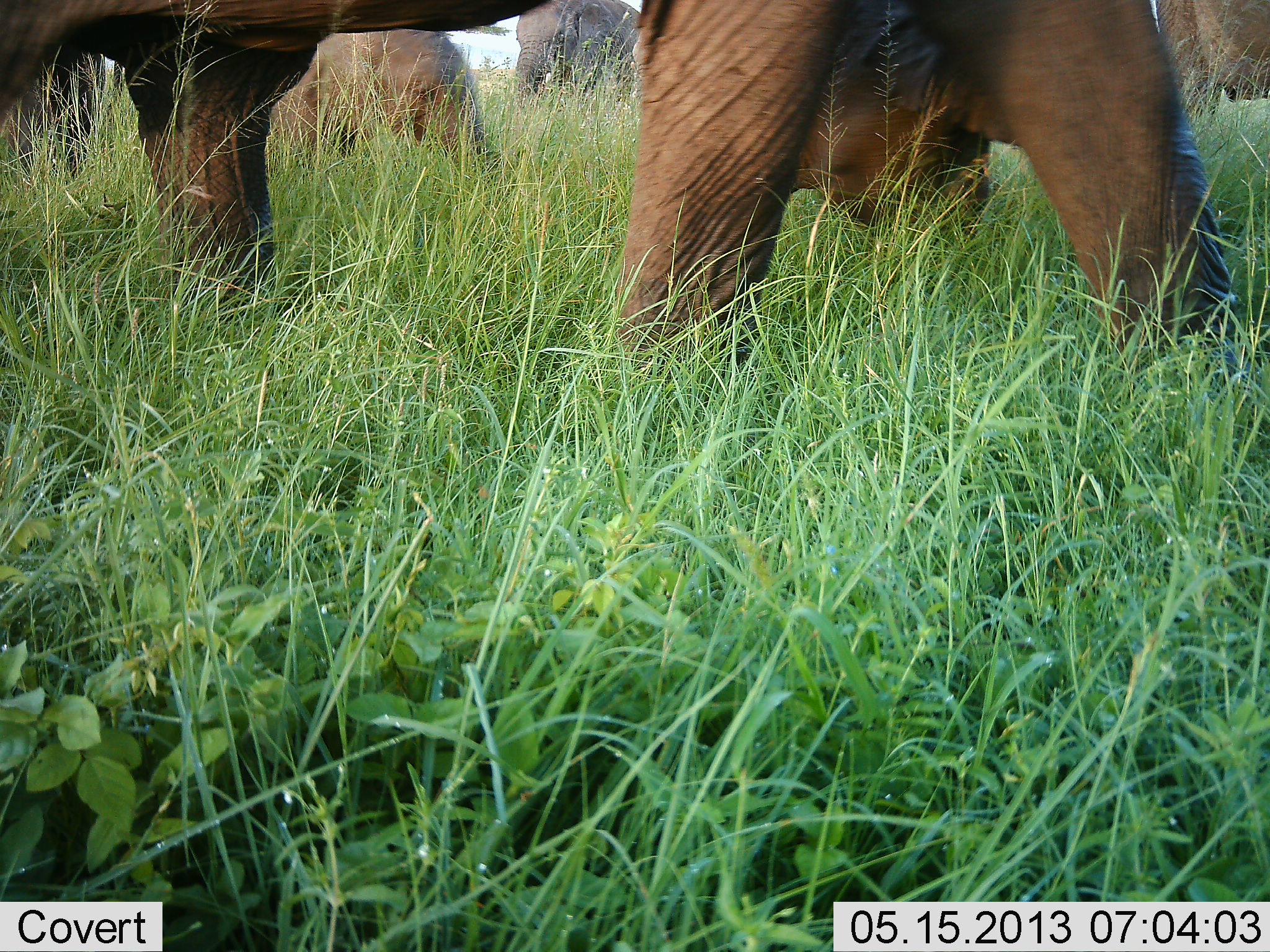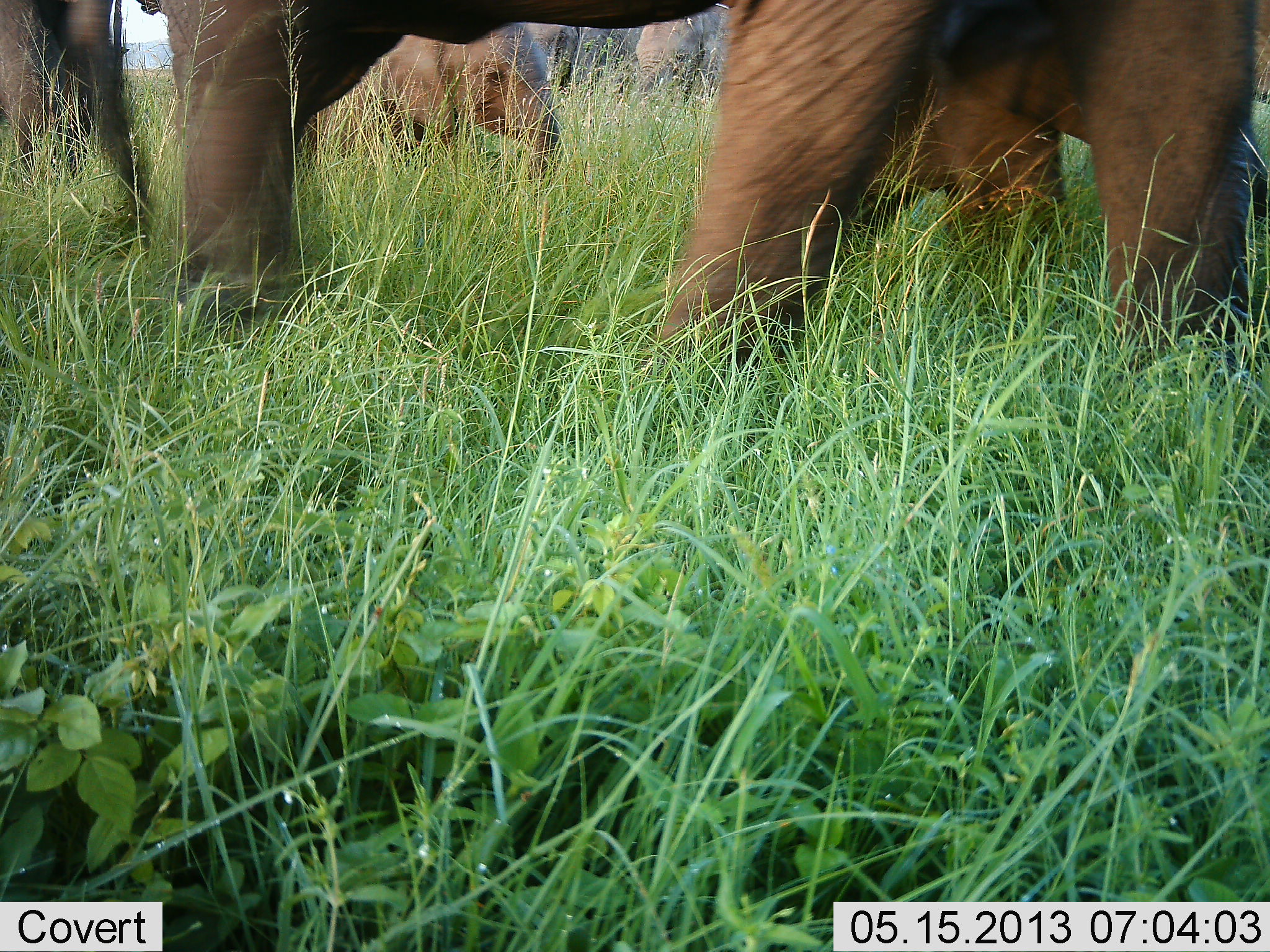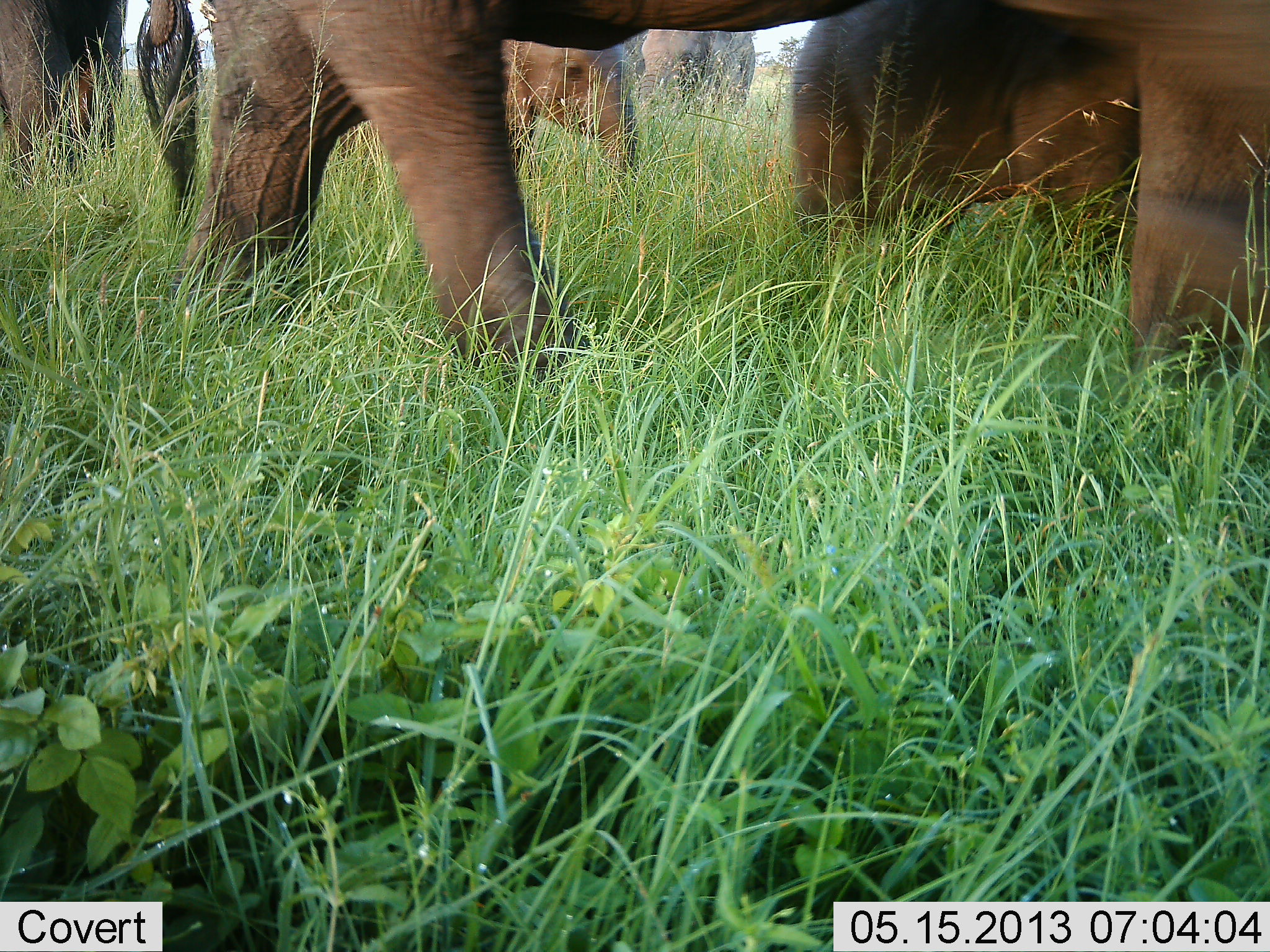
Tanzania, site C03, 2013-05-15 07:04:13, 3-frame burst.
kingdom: Animalia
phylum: Chordata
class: Mammalia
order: Proboscidea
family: Elephantidae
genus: Loxodonta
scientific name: Loxodonta africana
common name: african bush elephant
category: elephant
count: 5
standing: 43%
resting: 4%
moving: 87%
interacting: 4%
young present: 74%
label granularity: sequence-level